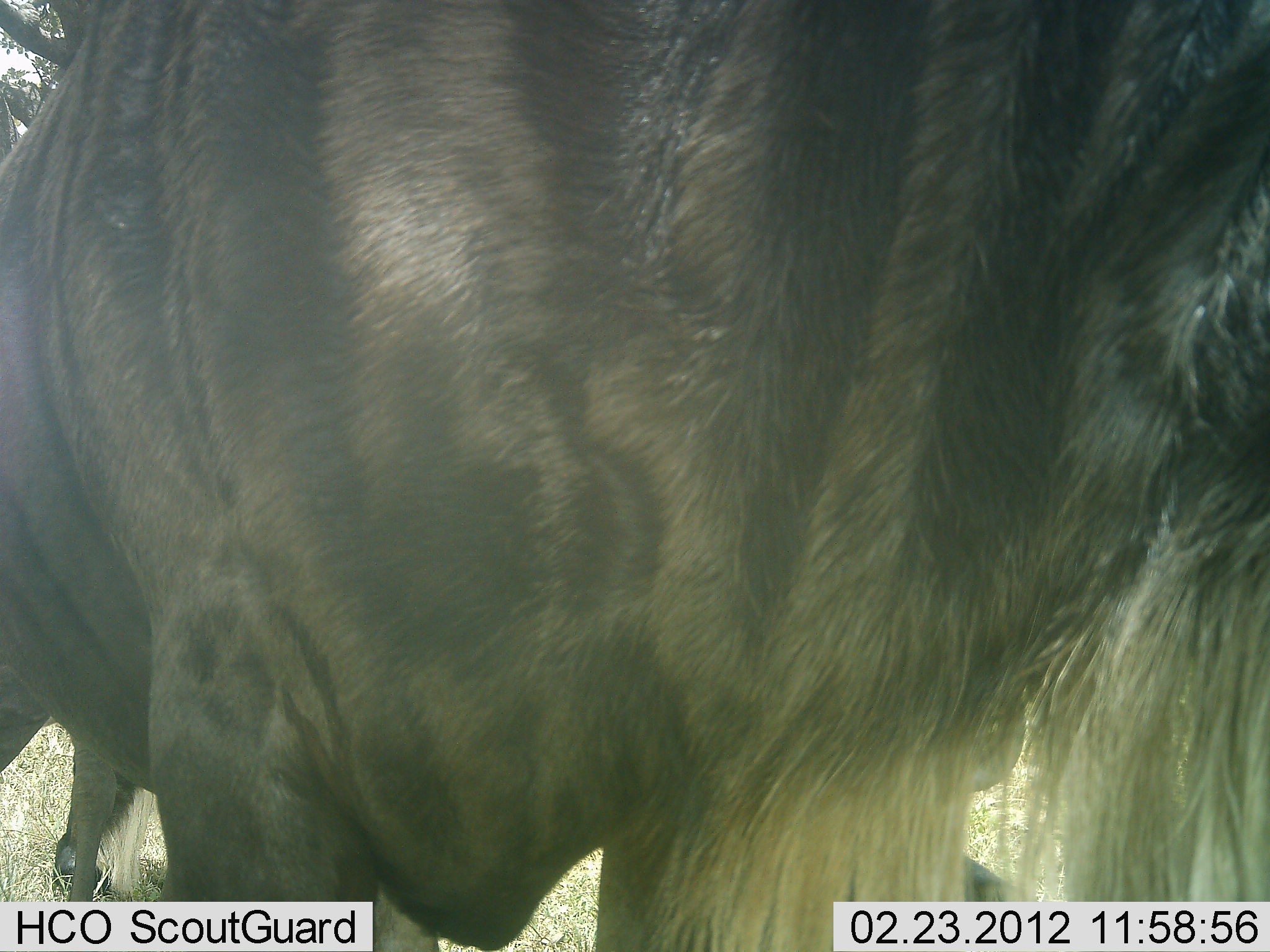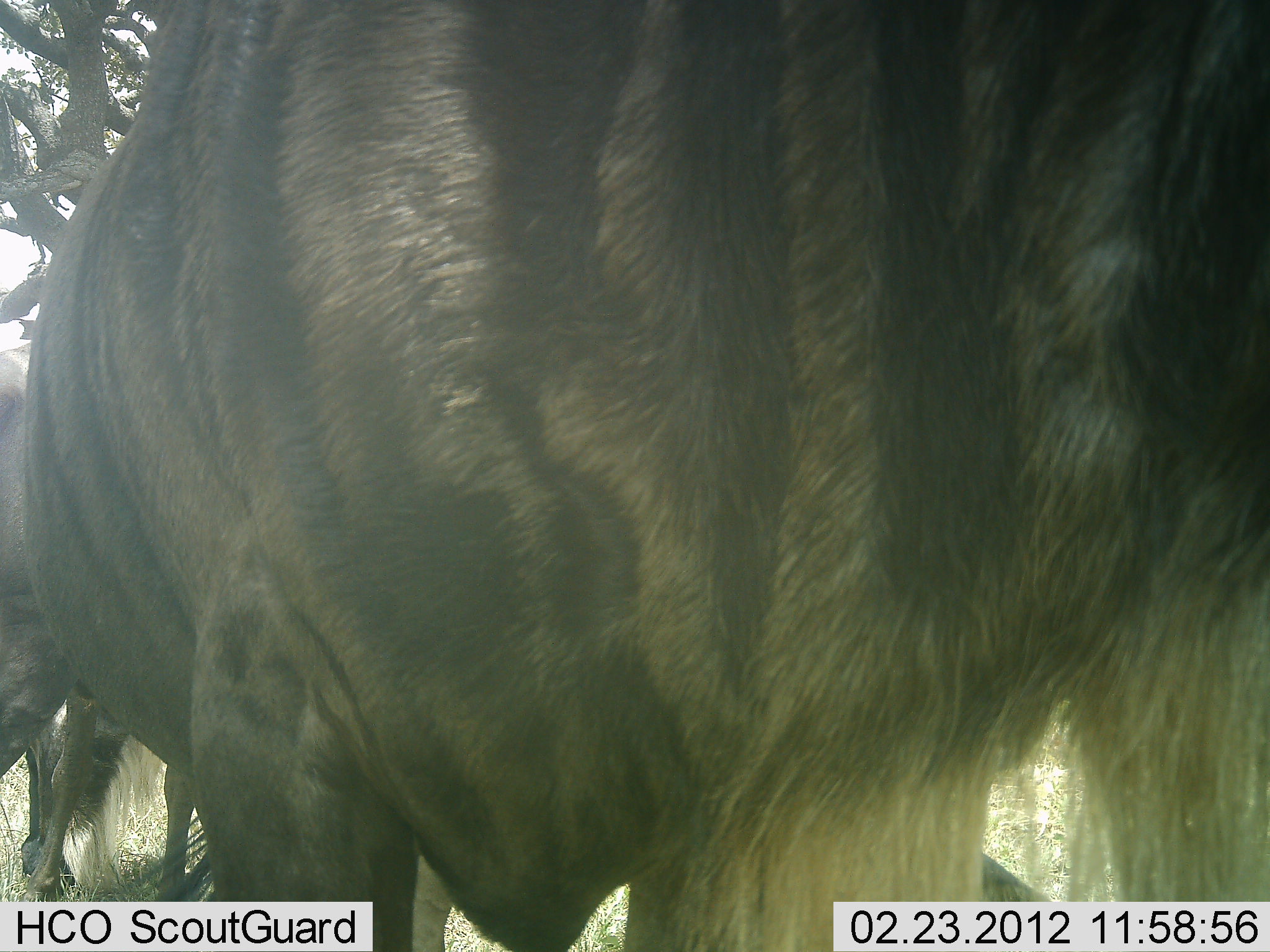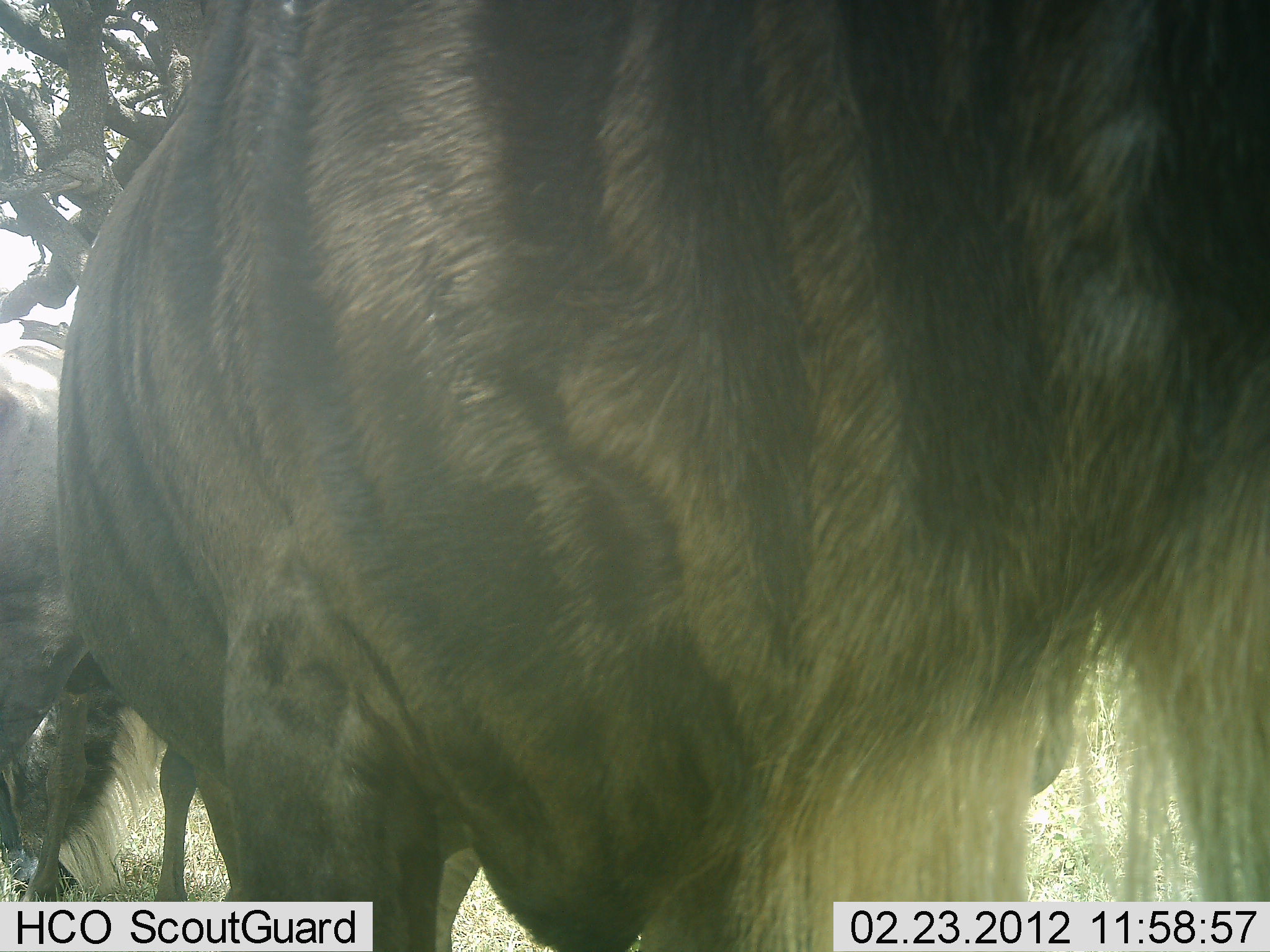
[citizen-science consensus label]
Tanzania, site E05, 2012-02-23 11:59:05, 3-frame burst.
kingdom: Animalia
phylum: Chordata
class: Mammalia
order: Artiodactyla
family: Bovidae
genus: Connochaetes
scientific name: Connochaetes taurinus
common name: blue wildebeest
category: wildebeest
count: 2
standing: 92%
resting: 8%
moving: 8%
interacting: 0%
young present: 0%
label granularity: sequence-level